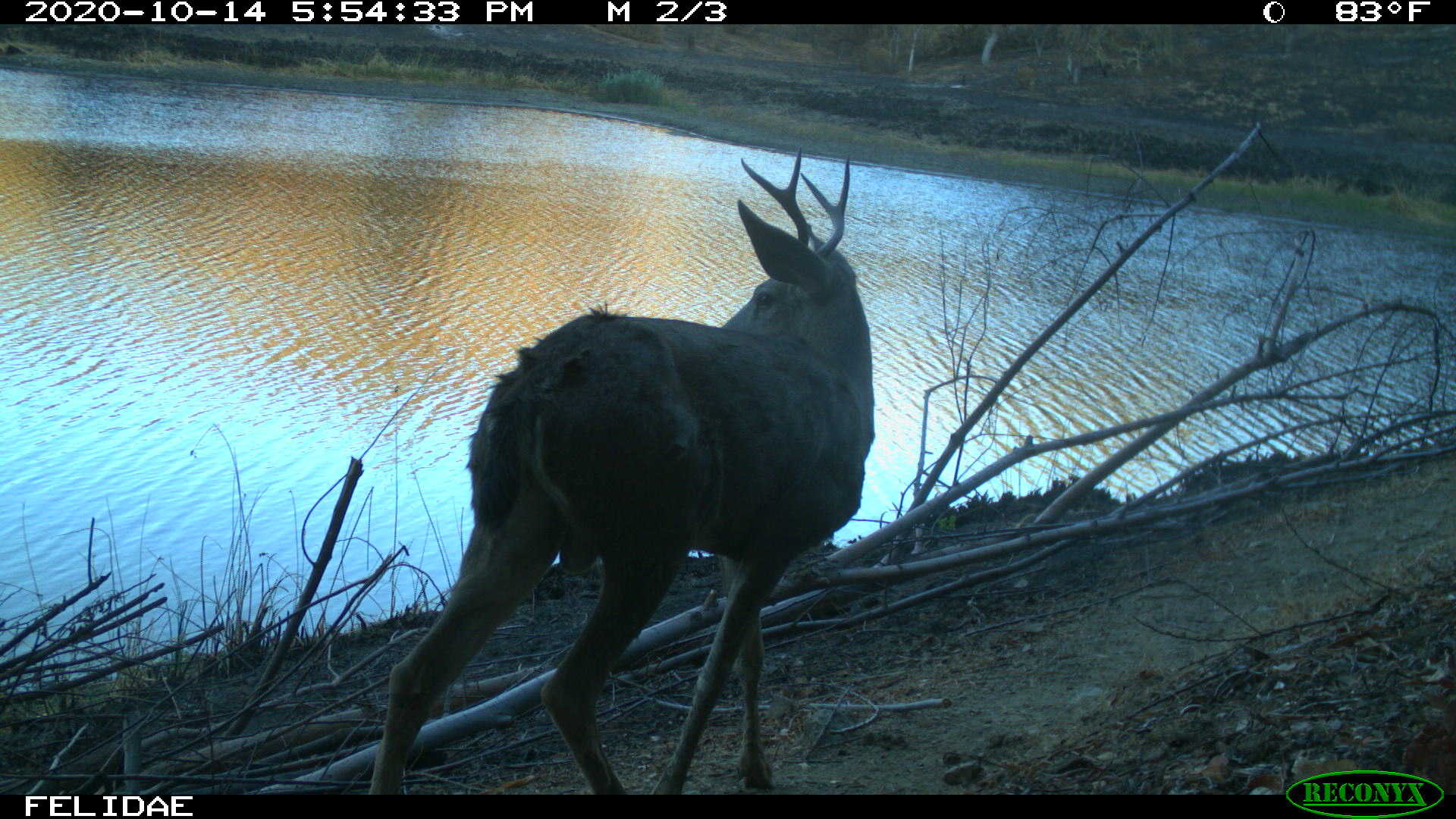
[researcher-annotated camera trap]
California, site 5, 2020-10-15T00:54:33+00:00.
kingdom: Animalia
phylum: Chordata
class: Mammalia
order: Artiodactyla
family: Cervidae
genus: Odocoileus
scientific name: Odocoileus hemionus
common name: mule deer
Mule deer (Odocoileus hemionus).